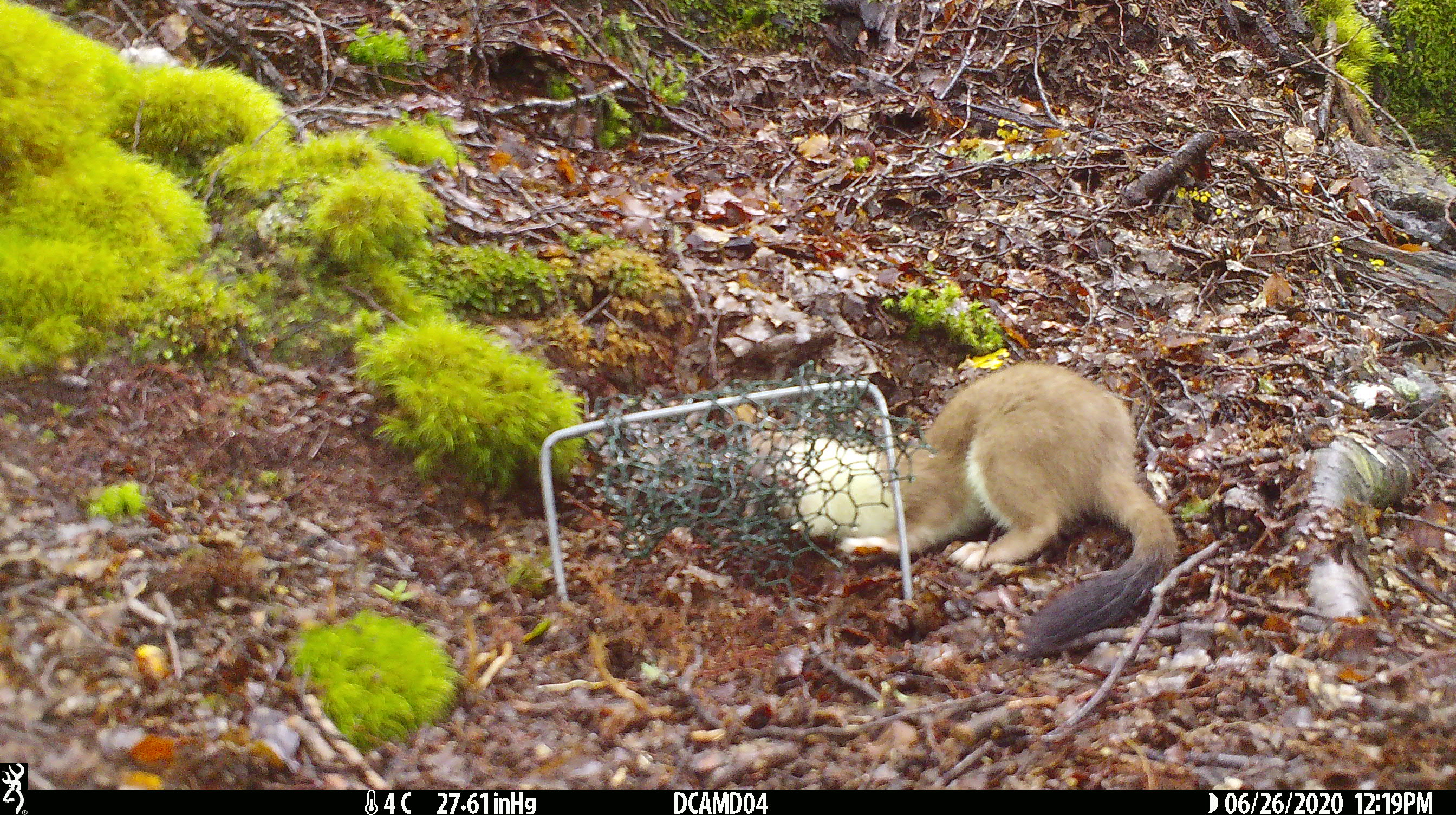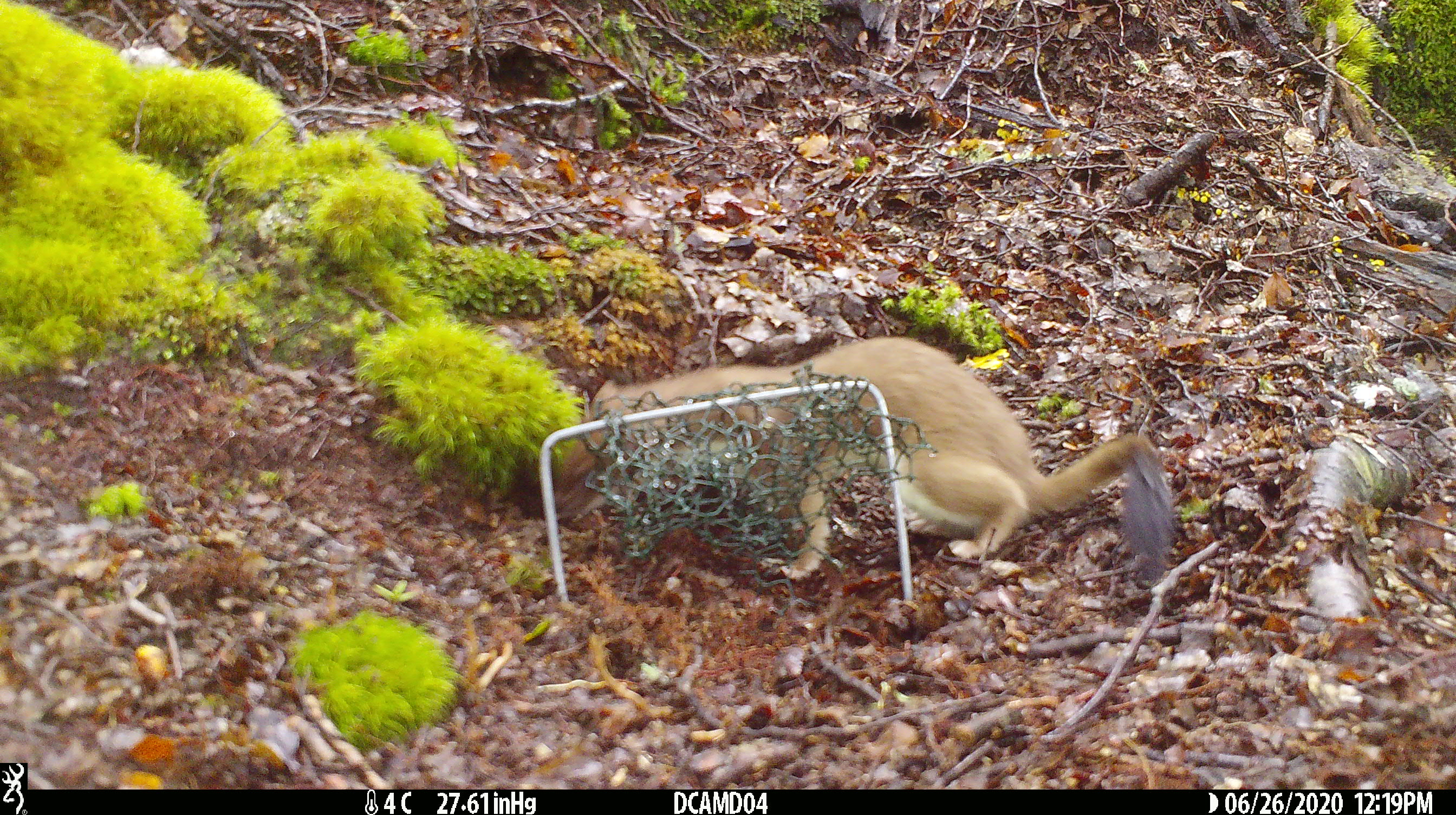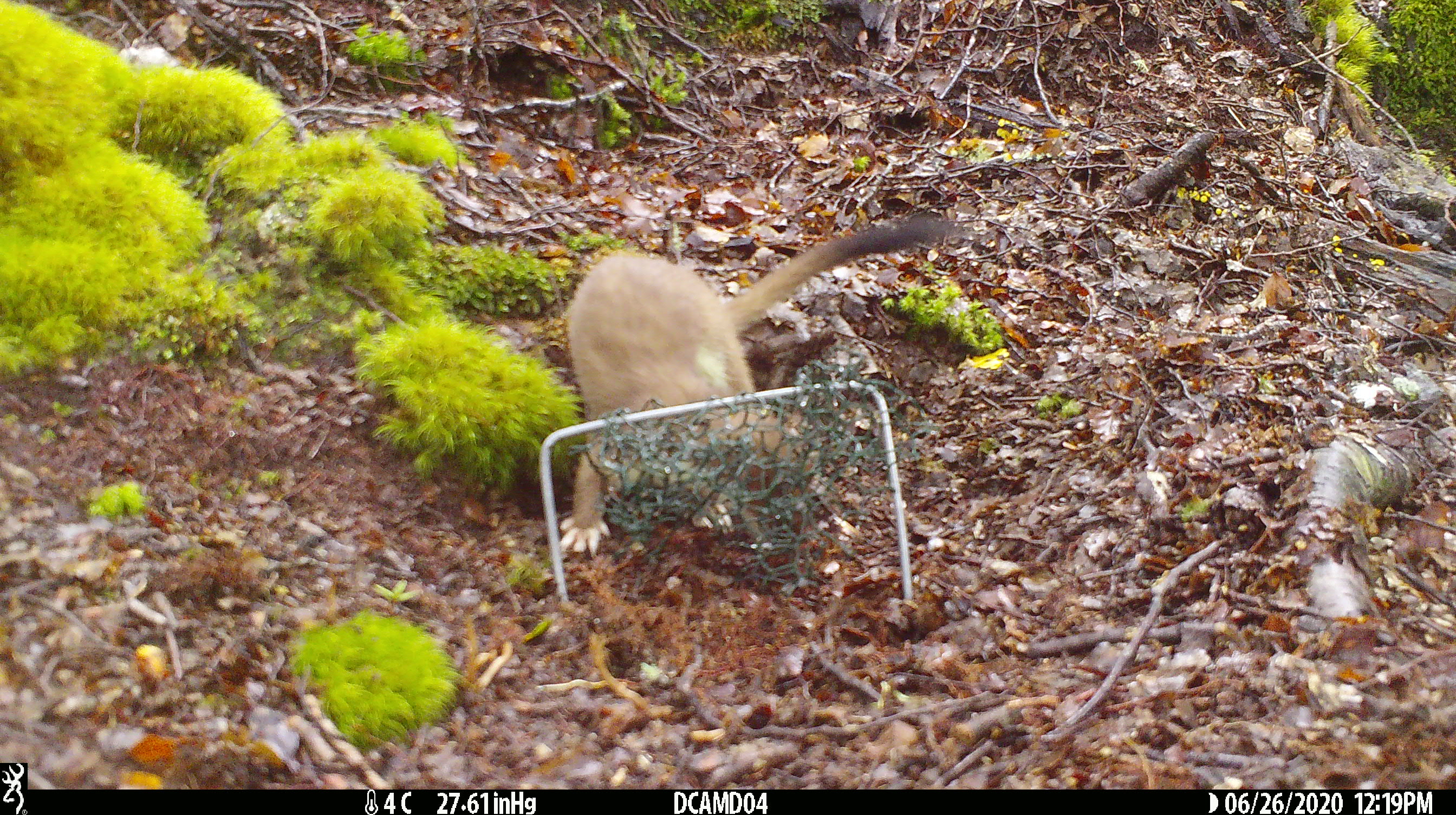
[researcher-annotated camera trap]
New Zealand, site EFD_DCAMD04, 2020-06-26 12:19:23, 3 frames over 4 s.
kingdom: Animalia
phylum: Chordata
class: Mammalia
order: Carnivora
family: Mustelidae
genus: Mustela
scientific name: Mustela erminea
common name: stoat